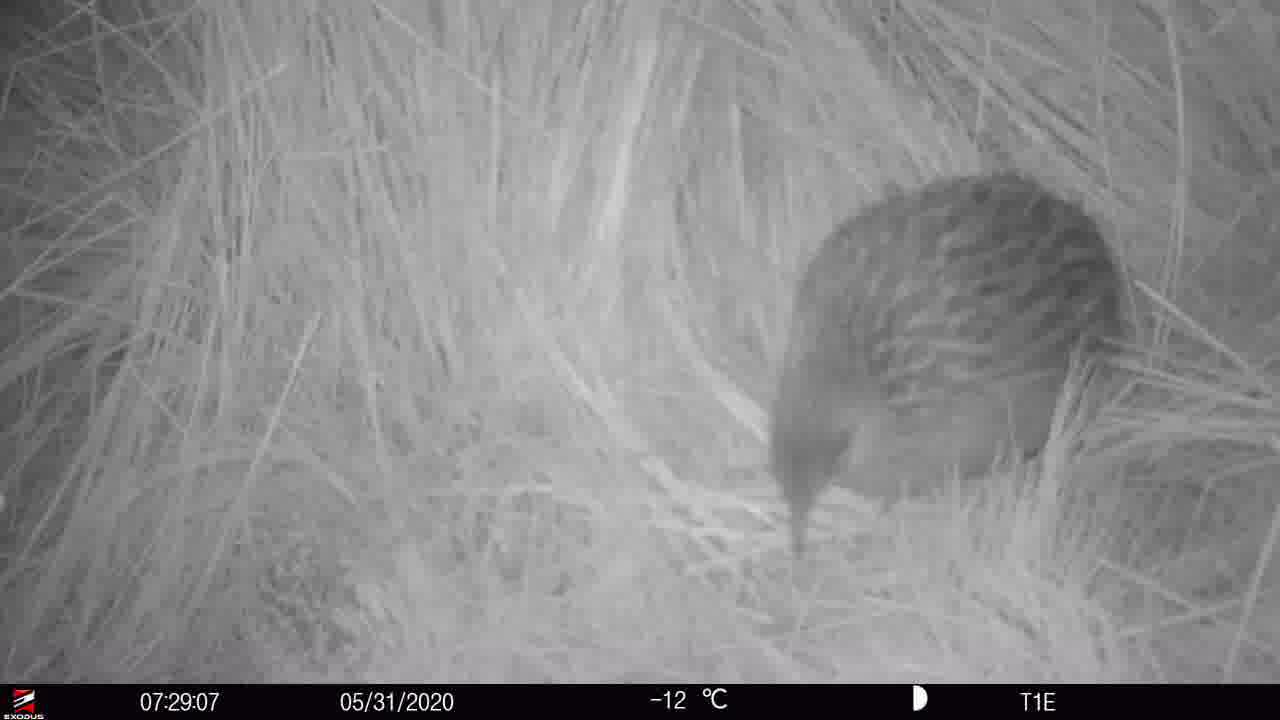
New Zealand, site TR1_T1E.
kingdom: Animalia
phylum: Chordata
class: Aves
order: Gruiformes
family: Rallidae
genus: Gallirallus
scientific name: Gallirallus australis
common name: weka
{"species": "weka (Gallirallus australis)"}